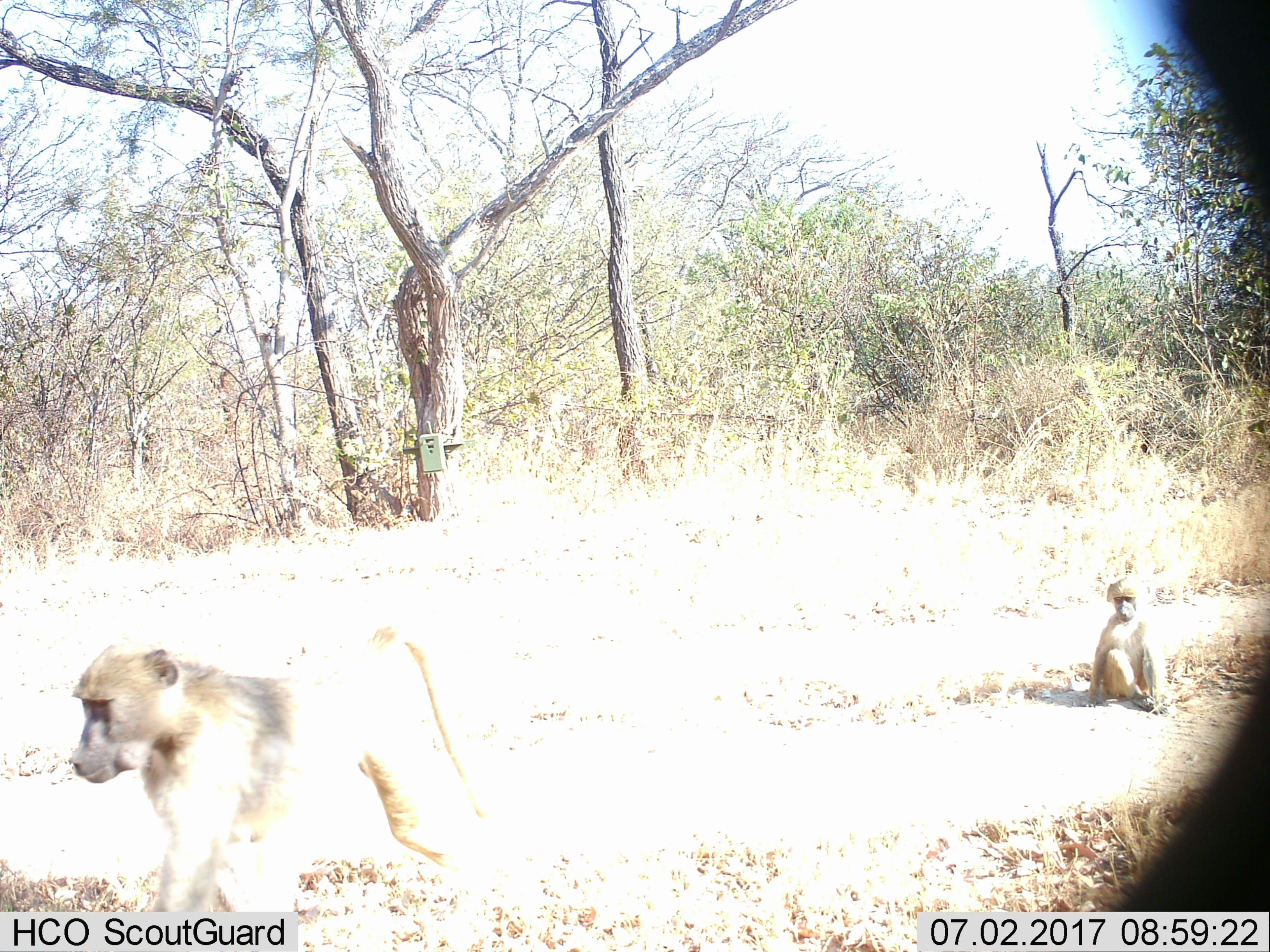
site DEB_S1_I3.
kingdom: Animalia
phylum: Chordata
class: Mammalia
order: Primates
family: Cercopithecidae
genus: Papio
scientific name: Papio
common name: baboon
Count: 2.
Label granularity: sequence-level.